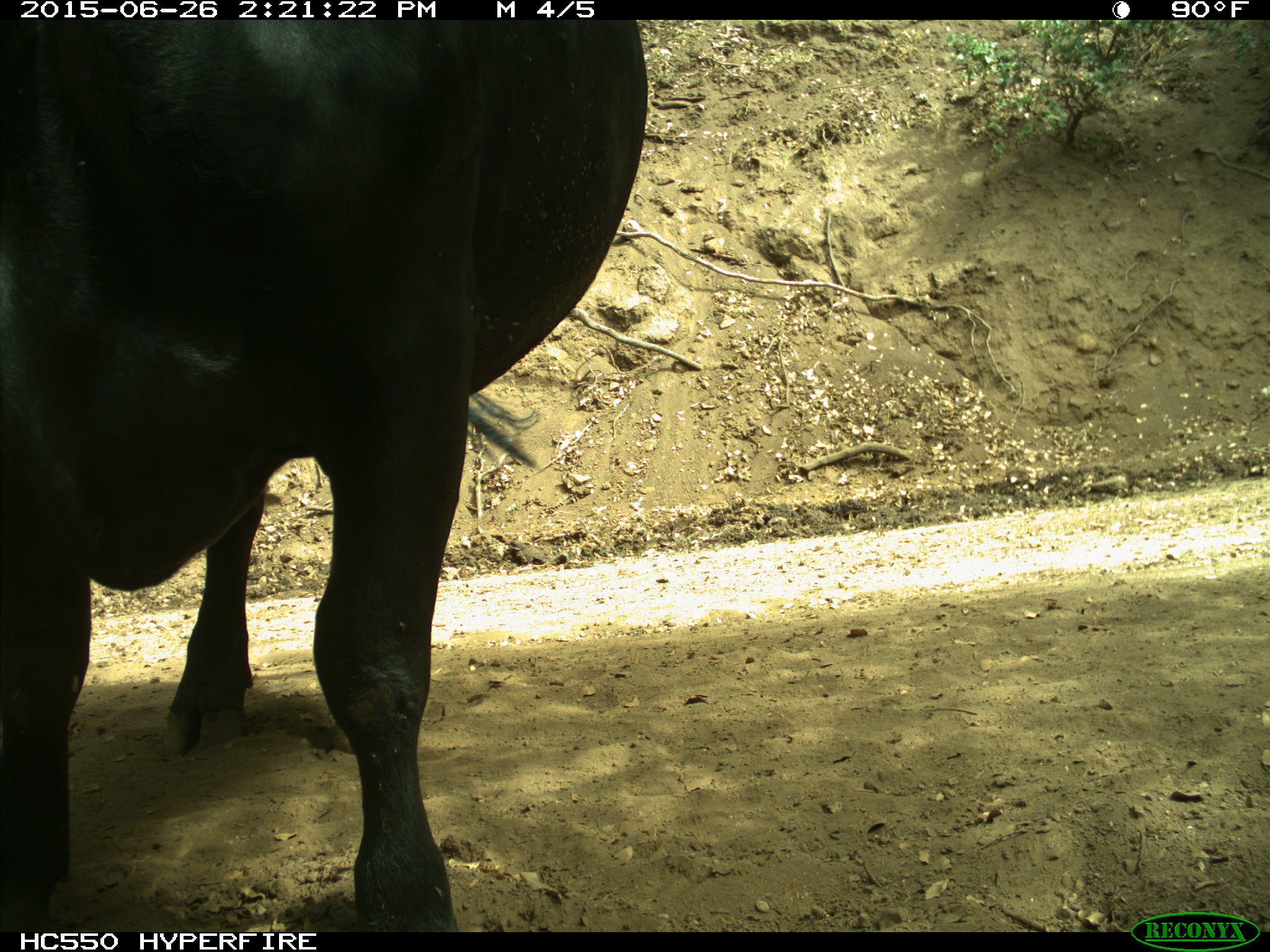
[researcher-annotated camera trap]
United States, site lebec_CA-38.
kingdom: Animalia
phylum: Chordata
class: Mammalia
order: Artiodactyla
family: Bovidae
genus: Bos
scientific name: Bos taurus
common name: domestic cow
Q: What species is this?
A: Bos taurus (domestic cow).